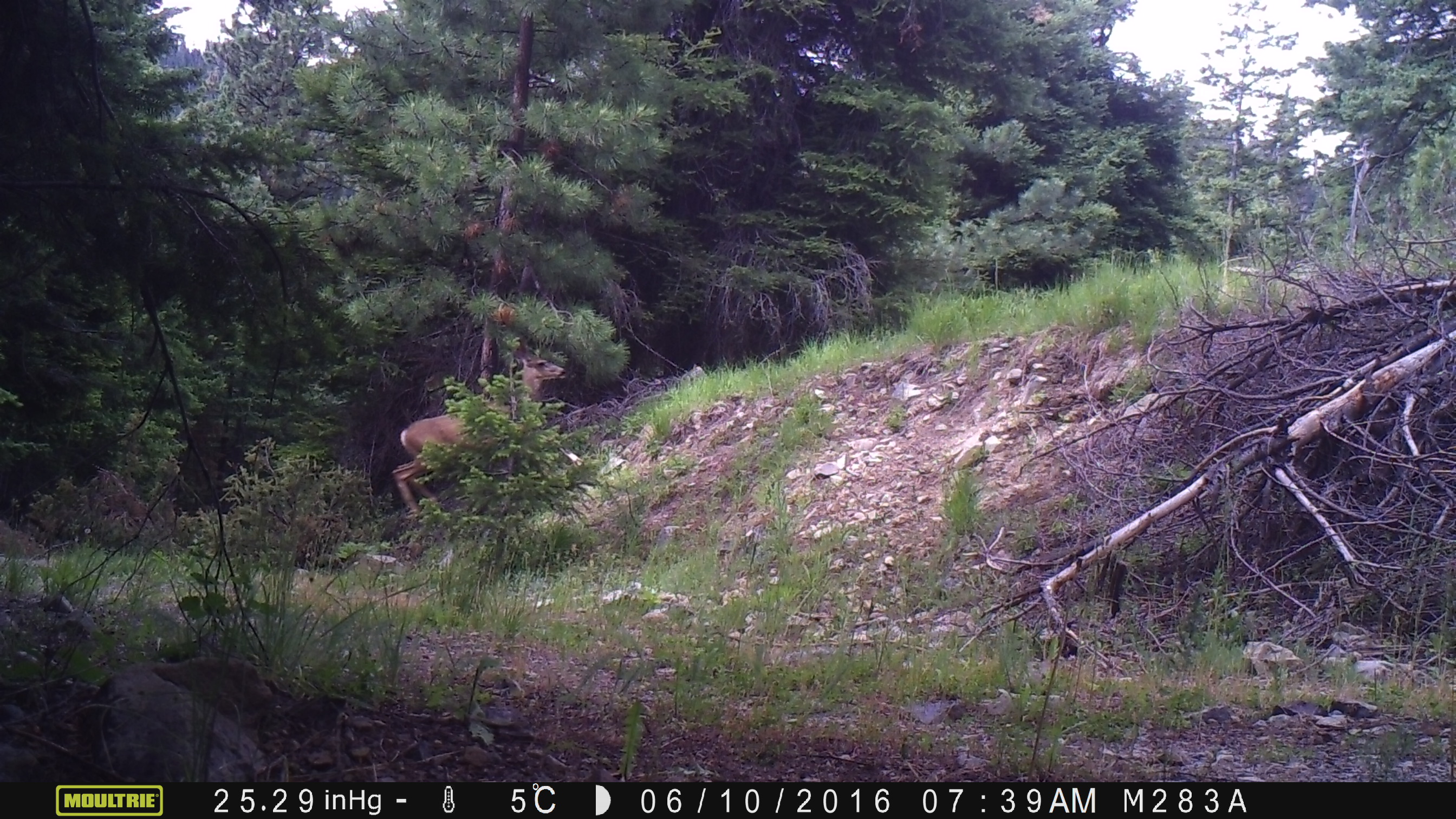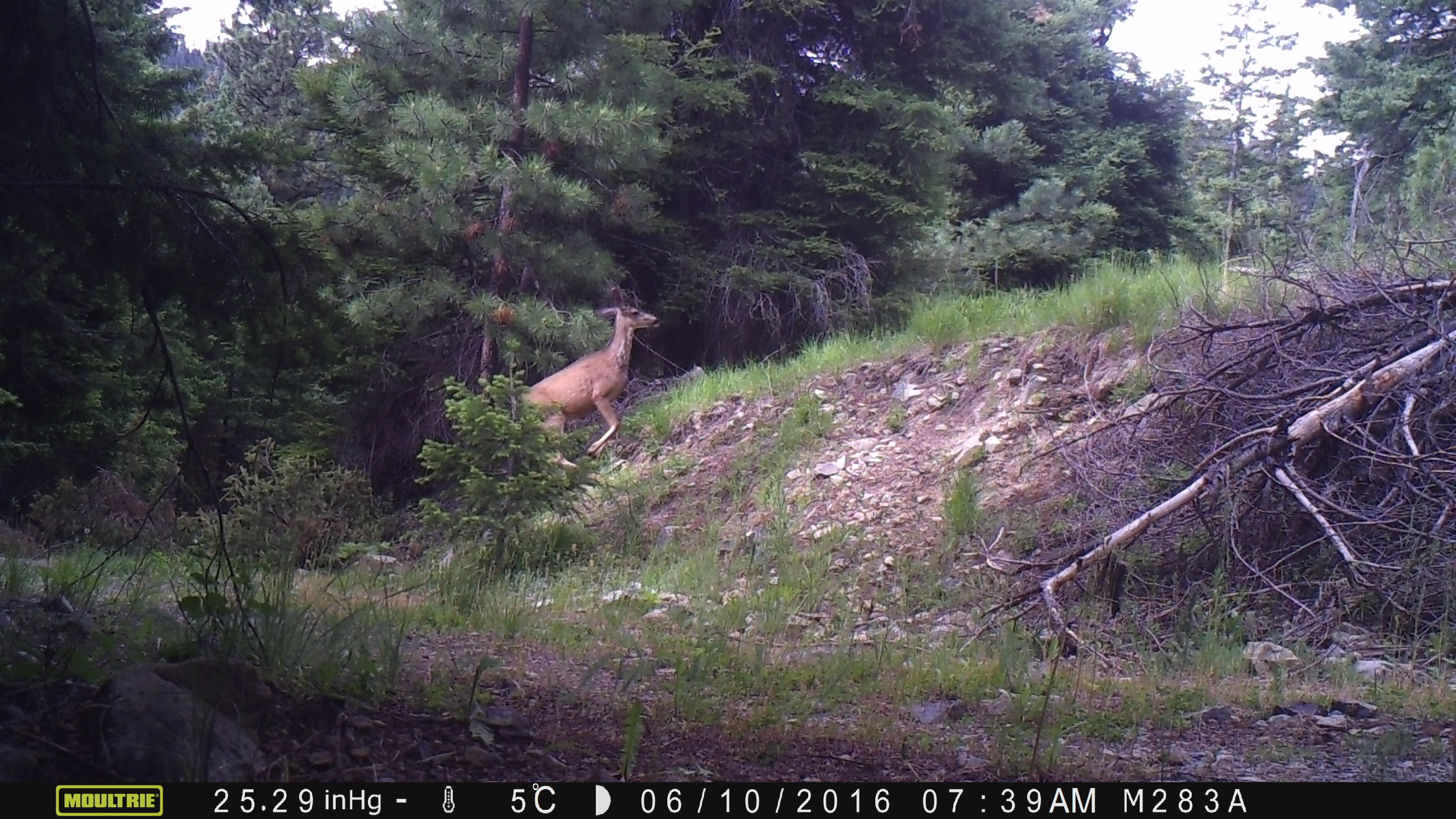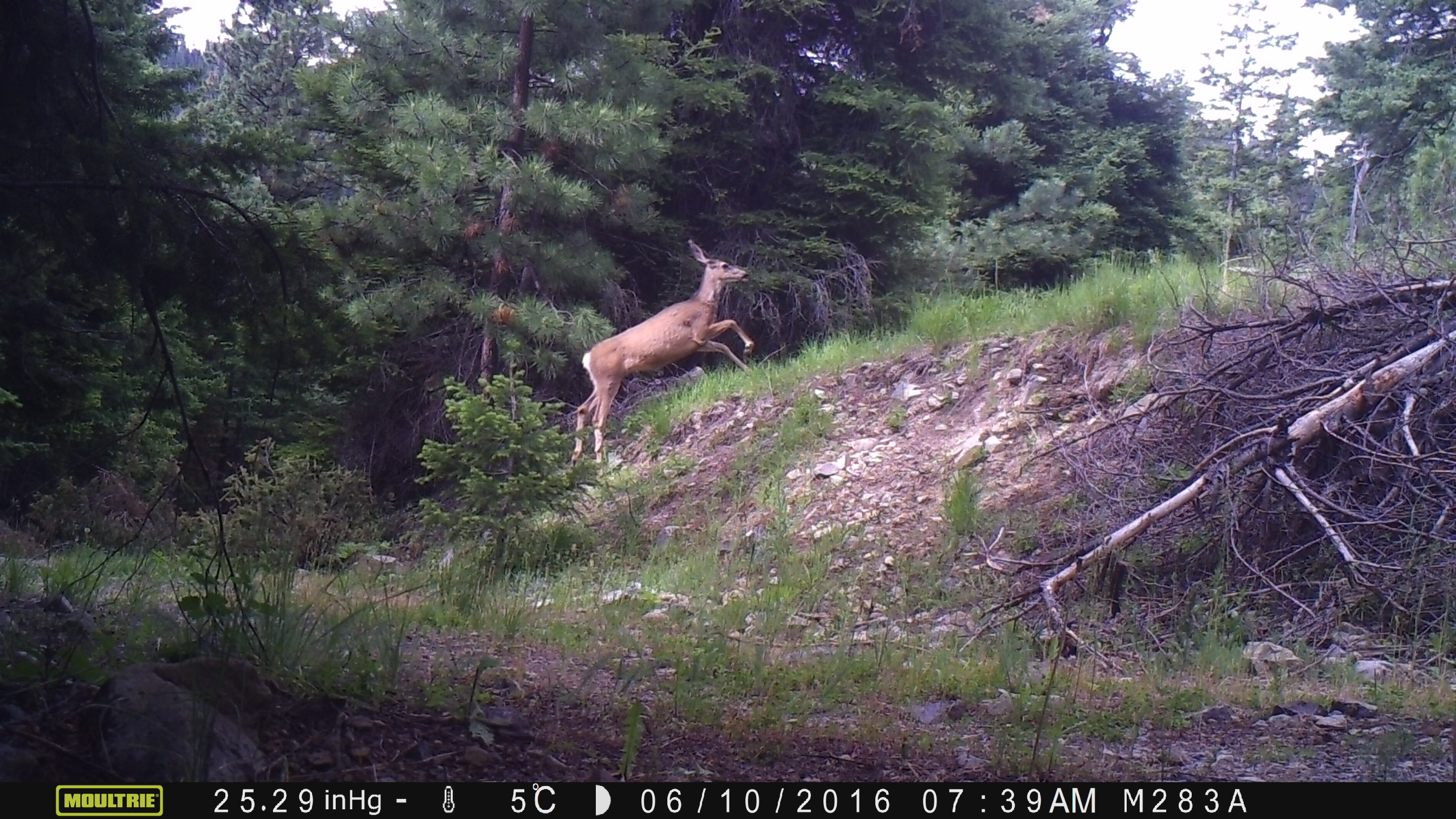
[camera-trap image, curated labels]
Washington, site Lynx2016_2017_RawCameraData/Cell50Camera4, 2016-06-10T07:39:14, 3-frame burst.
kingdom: Animalia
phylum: Chordata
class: Mammalia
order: Artiodactyla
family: Cervidae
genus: Odocoileus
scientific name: Odocoileus hemionus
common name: mule deer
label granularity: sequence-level